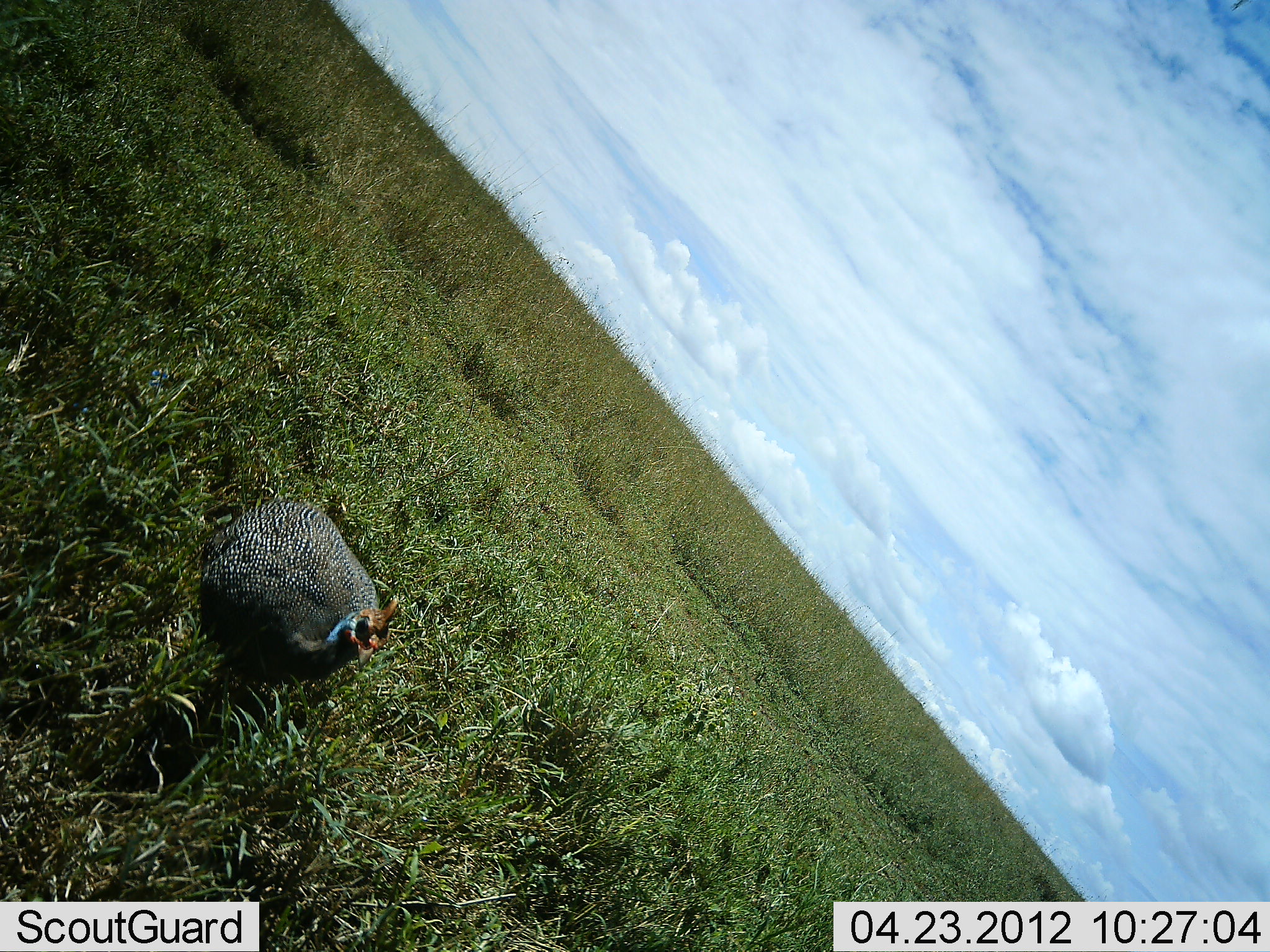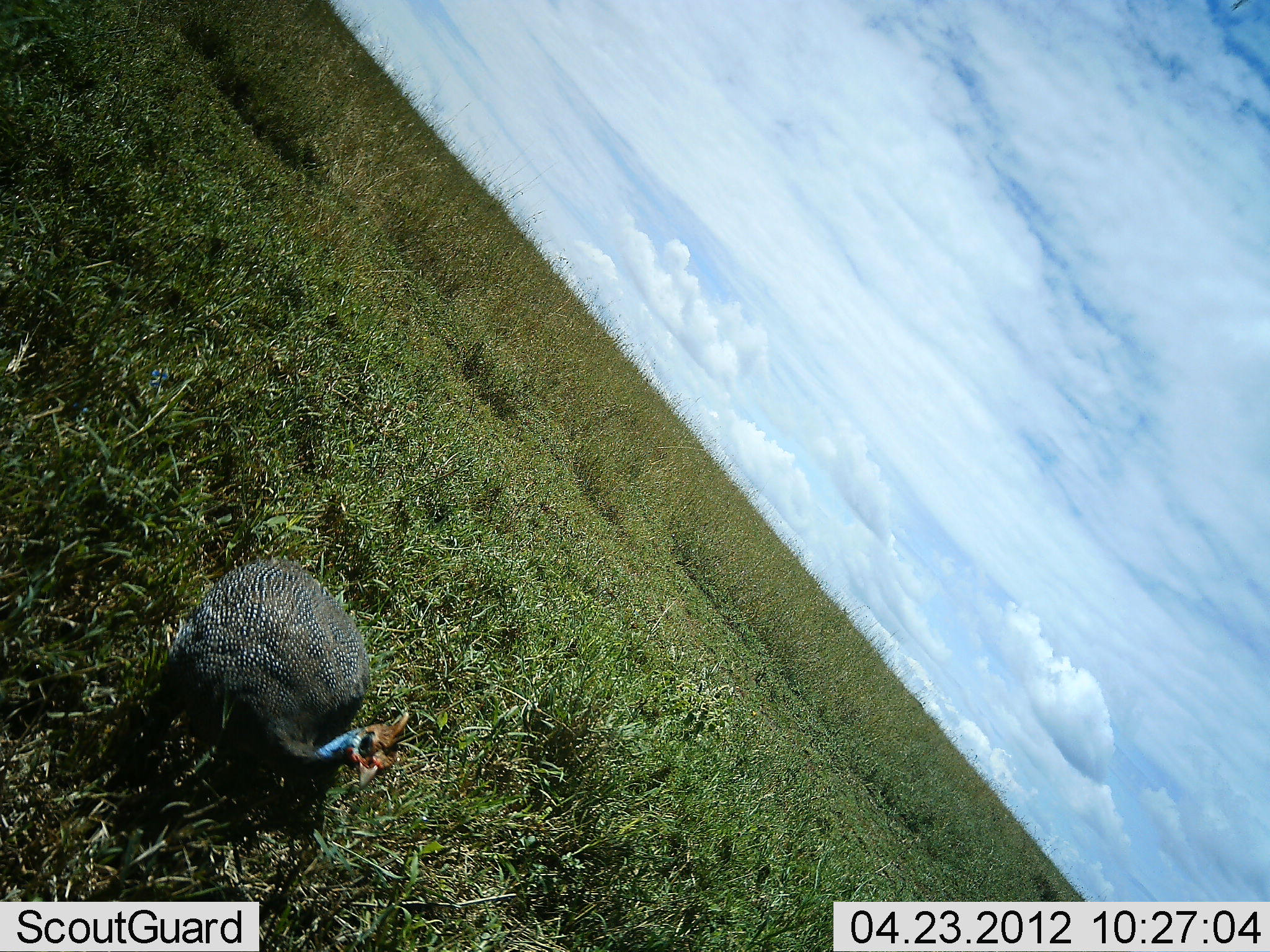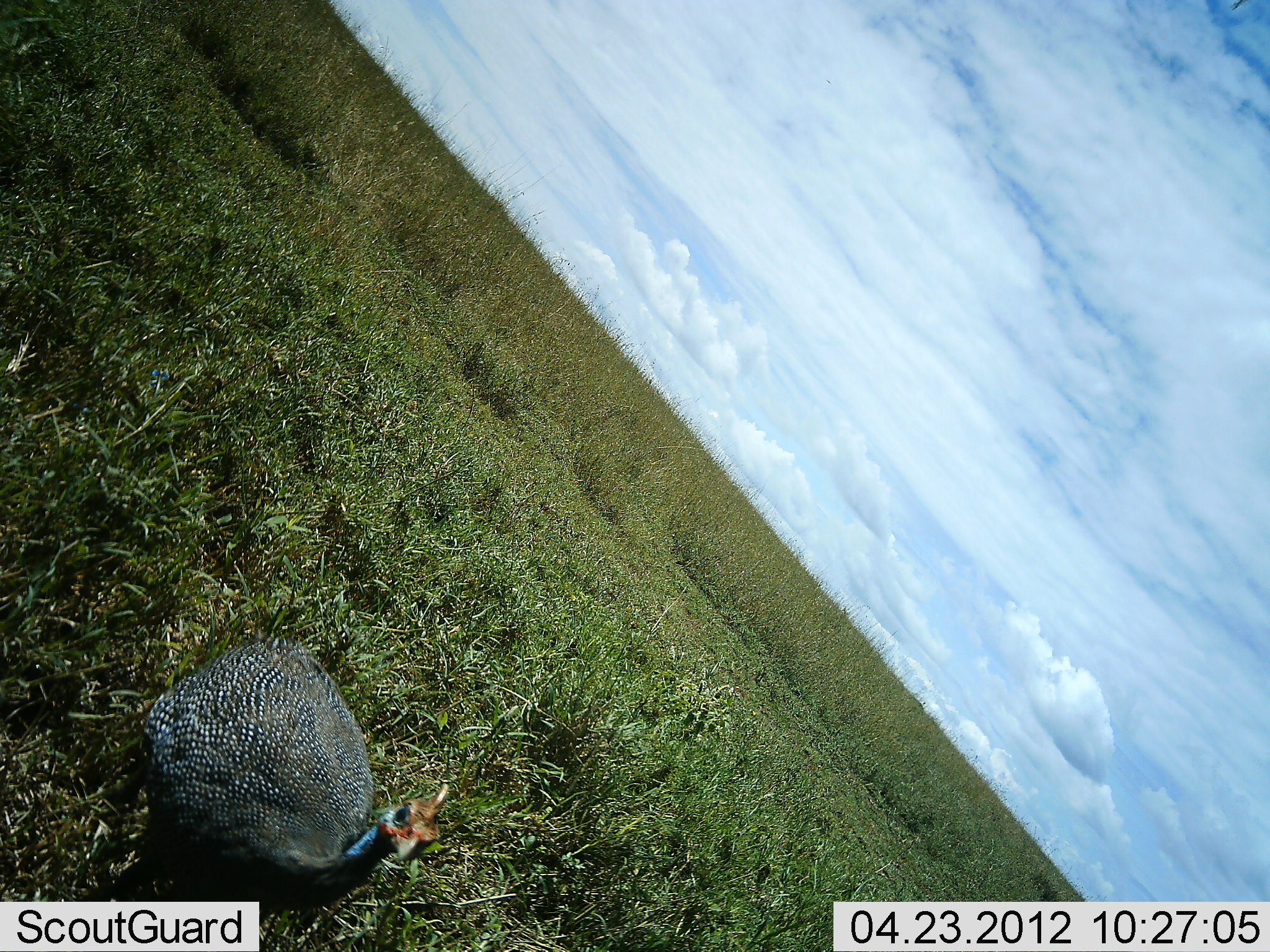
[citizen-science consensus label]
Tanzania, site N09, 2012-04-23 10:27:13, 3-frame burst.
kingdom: Animalia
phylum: Chordata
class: Aves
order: Galliformes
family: Numididae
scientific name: Numididae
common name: guinea fowl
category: guineafowl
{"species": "guineafowl (guinea fowl) (Numididae)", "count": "1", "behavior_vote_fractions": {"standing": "12%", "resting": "0%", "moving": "94%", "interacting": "0%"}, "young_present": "0%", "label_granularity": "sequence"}